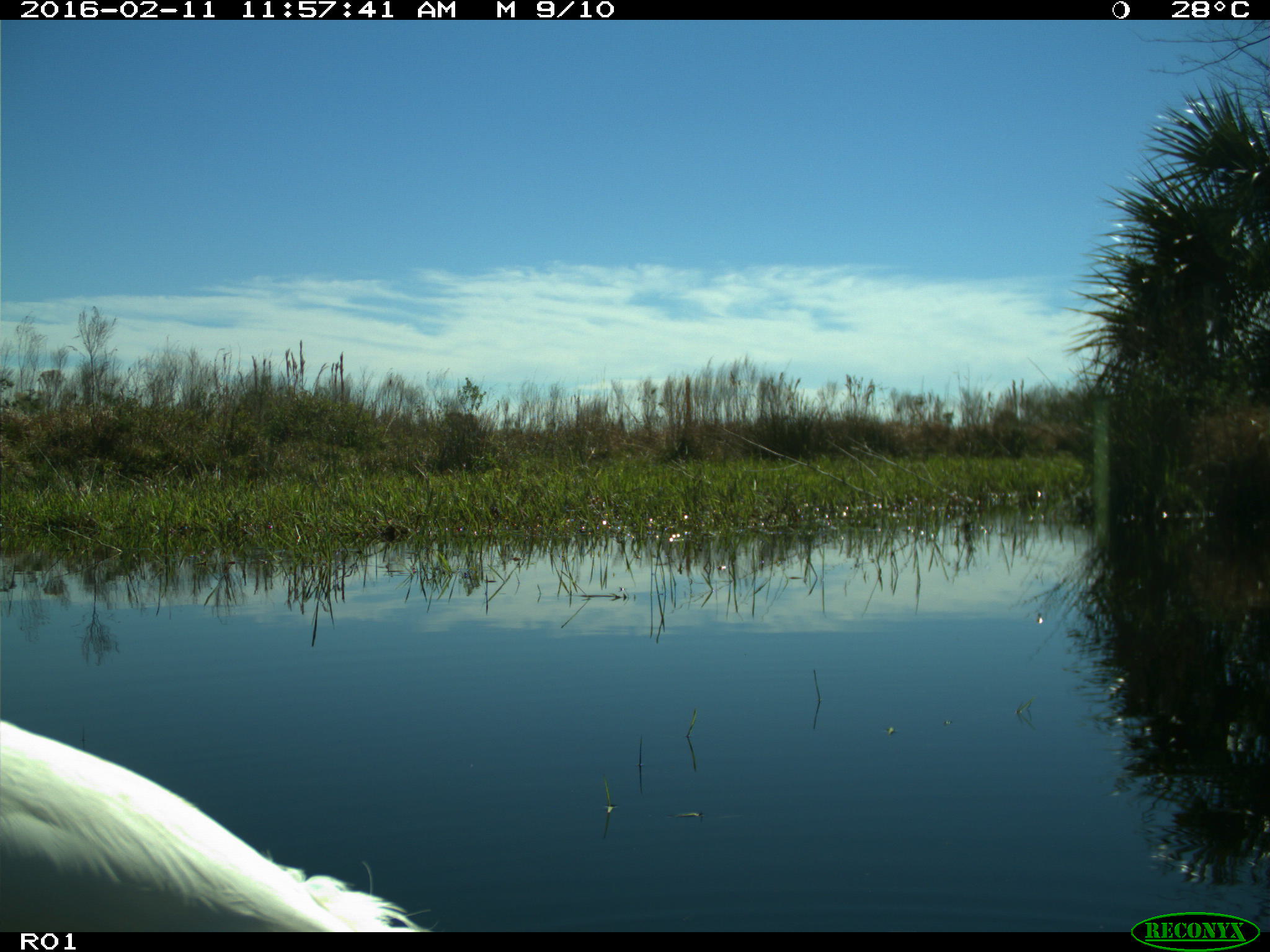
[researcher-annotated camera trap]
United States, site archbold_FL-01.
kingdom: Animalia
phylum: Chordata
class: Aves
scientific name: Aves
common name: birds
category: unidentified bird